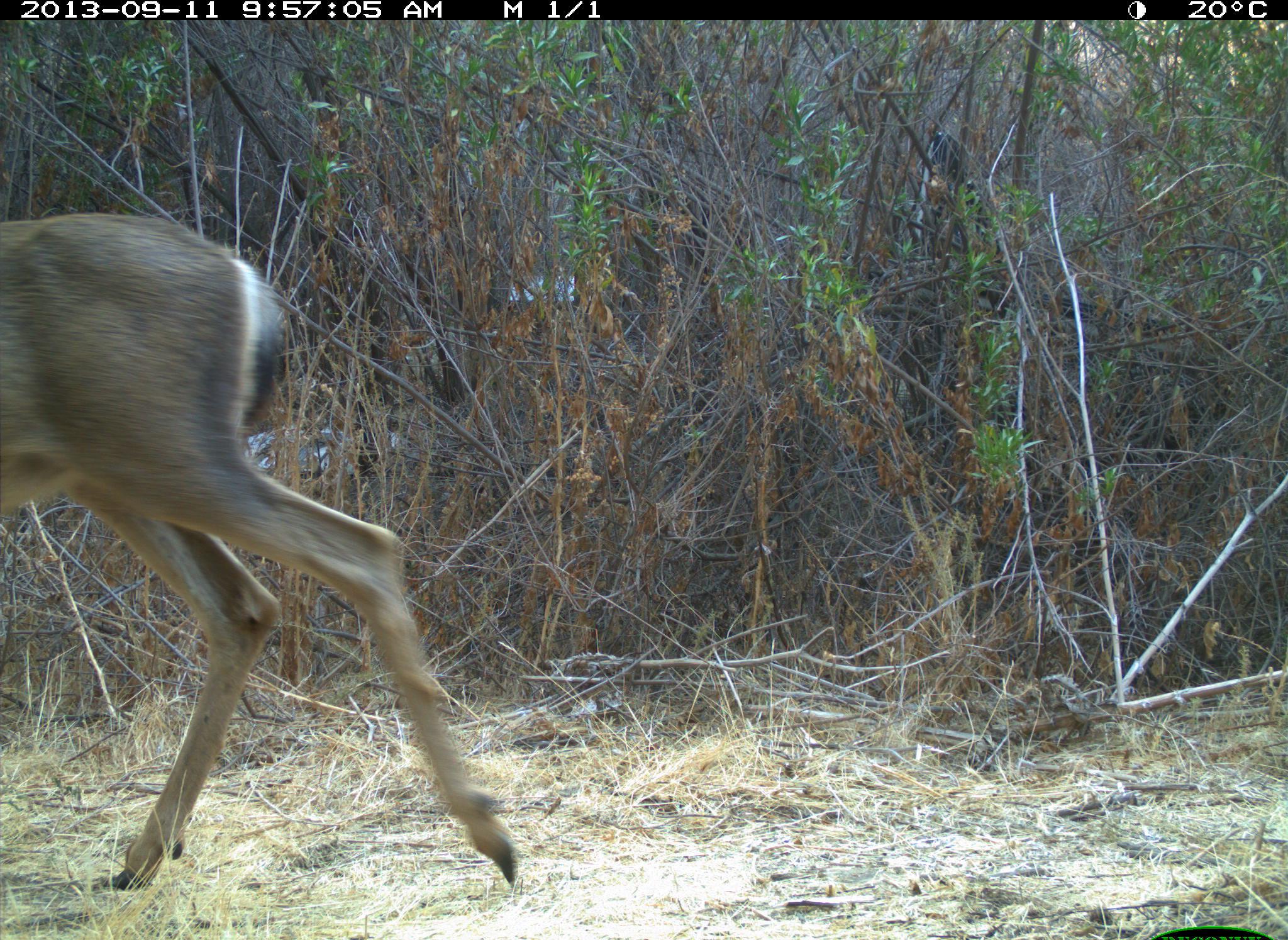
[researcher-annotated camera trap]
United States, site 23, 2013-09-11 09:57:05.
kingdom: Animalia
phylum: Chordata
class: Mammalia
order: Artiodactyla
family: Cervidae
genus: Odocoileus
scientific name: Odocoileus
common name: deer